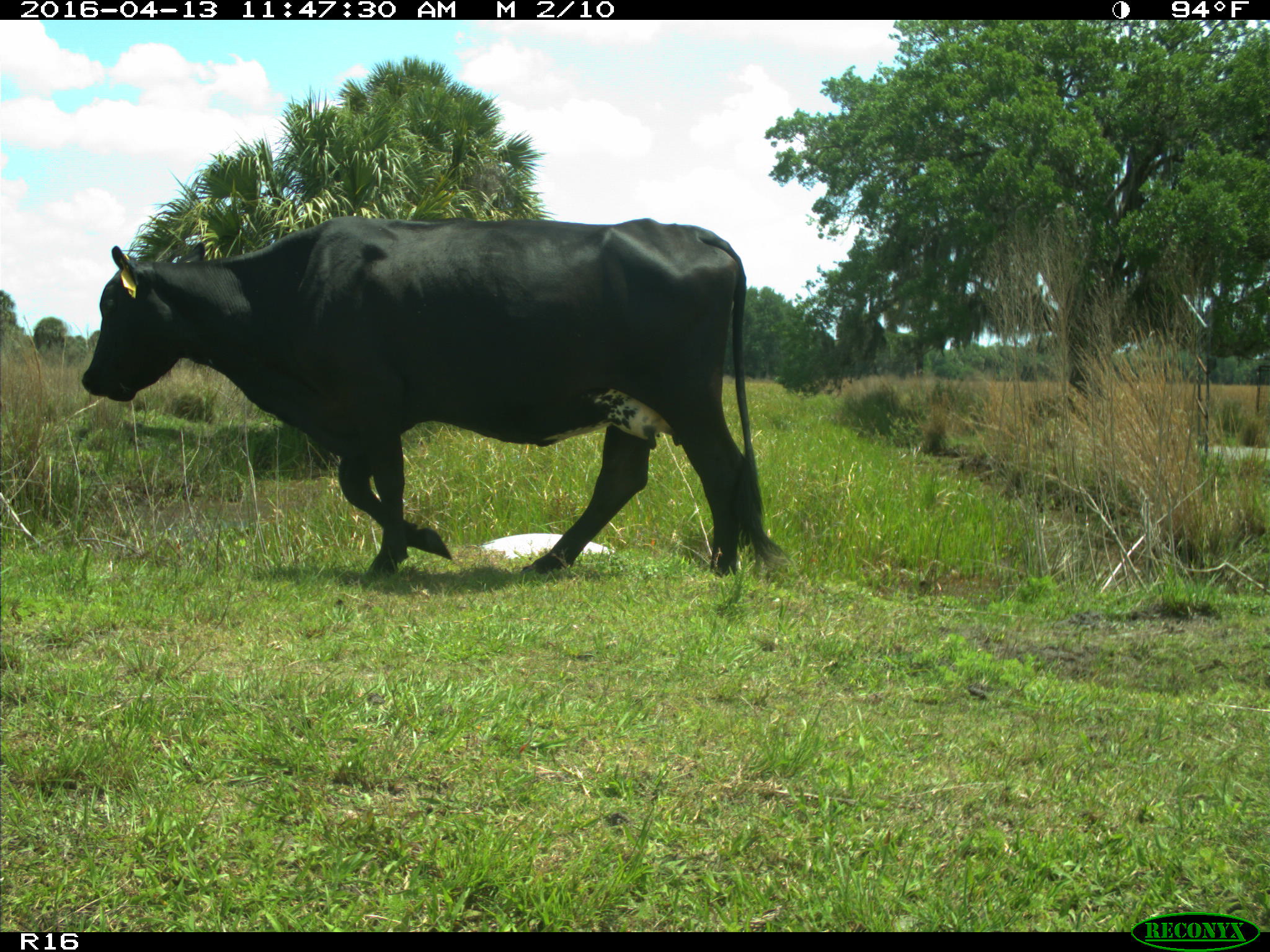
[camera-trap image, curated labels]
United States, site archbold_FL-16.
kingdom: Animalia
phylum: Chordata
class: Mammalia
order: Artiodactyla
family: Bovidae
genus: Bos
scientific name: Bos taurus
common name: domestic cow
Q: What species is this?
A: Bos taurus (domestic cow).